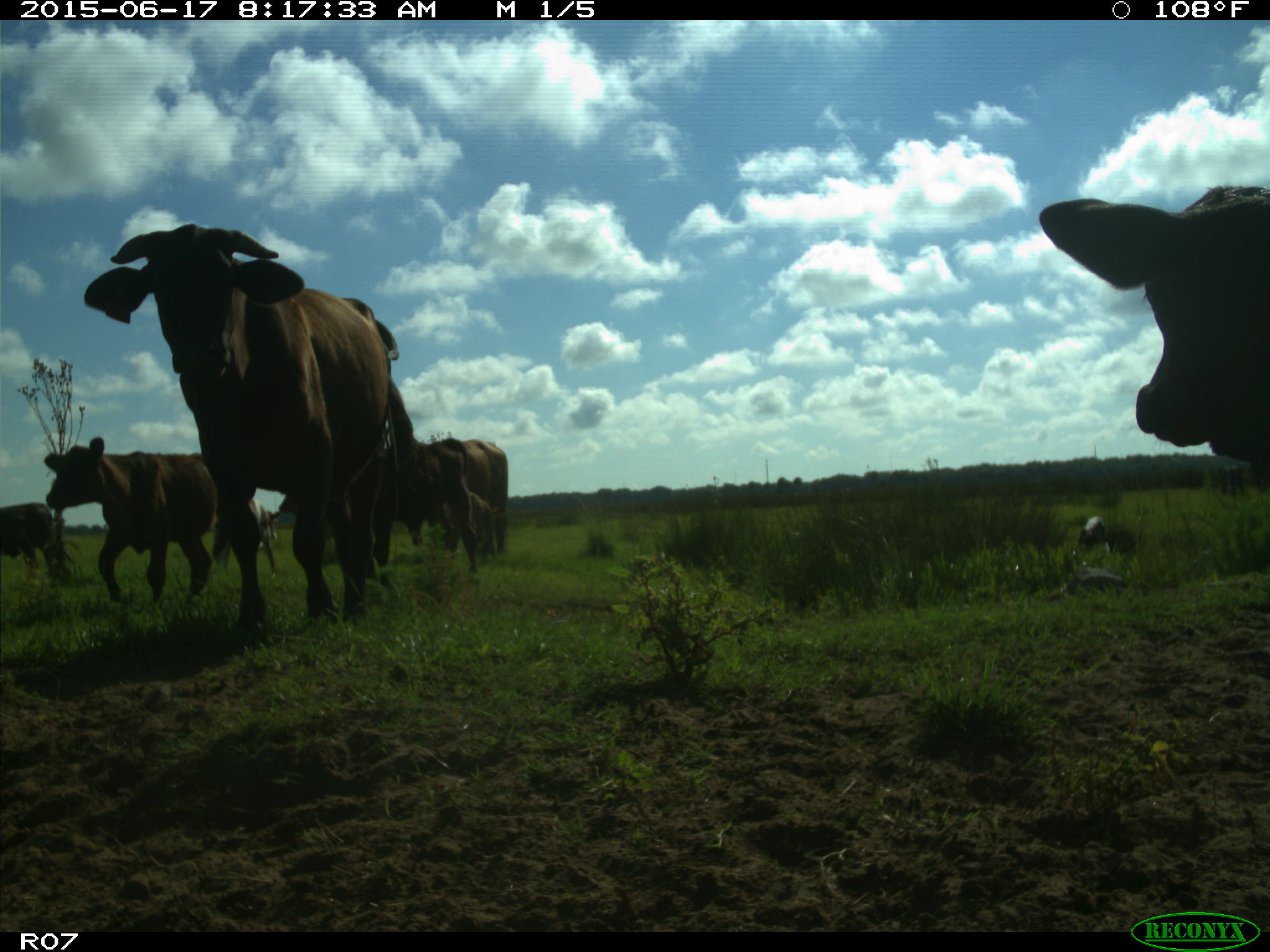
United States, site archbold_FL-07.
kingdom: Animalia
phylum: Chordata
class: Mammalia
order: Artiodactyla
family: Bovidae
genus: Bos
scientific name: Bos taurus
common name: domestic cow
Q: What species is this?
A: Bos taurus (domestic cow).